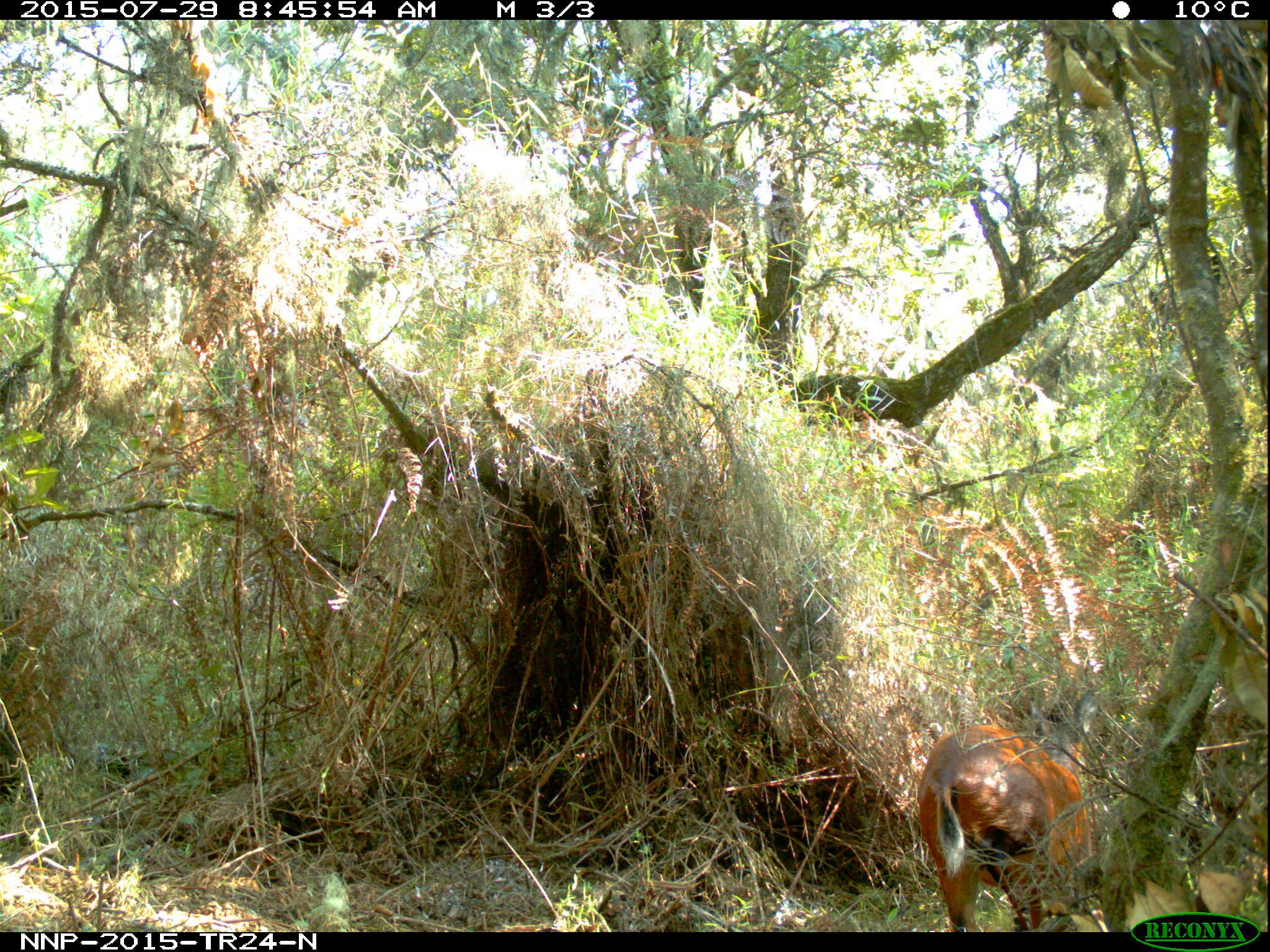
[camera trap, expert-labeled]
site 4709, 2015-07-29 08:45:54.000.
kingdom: Animalia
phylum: Chordata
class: Mammalia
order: Artiodactyla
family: Bovidae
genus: Cephalophus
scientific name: Cephalophus nigrifrons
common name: black-fronted duiker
Cephalophus nigrifrons (black-fronted duiker), count 1.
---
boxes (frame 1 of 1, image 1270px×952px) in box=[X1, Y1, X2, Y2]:
cephalophus nigrifrons: box=[916, 689, 1101, 932]